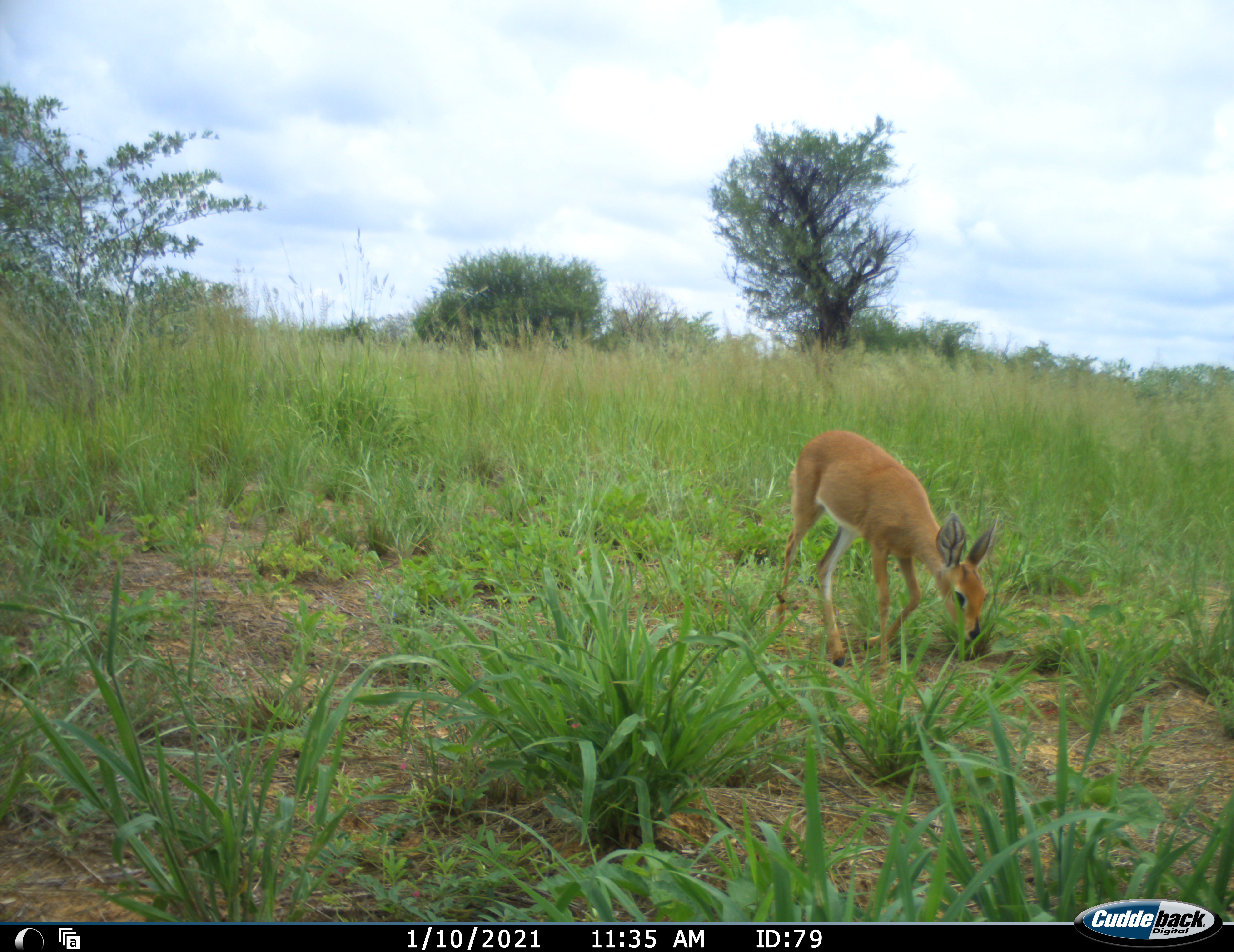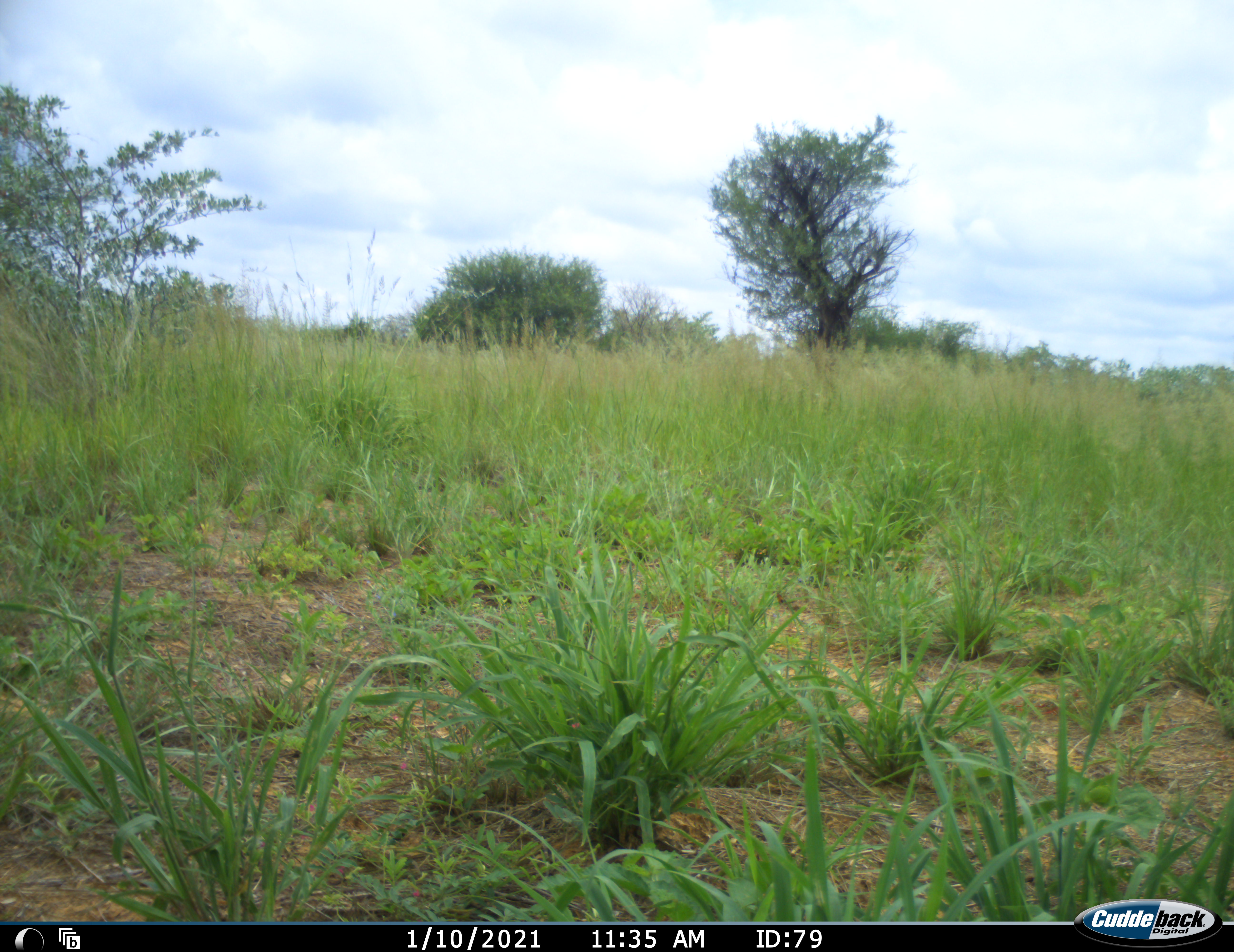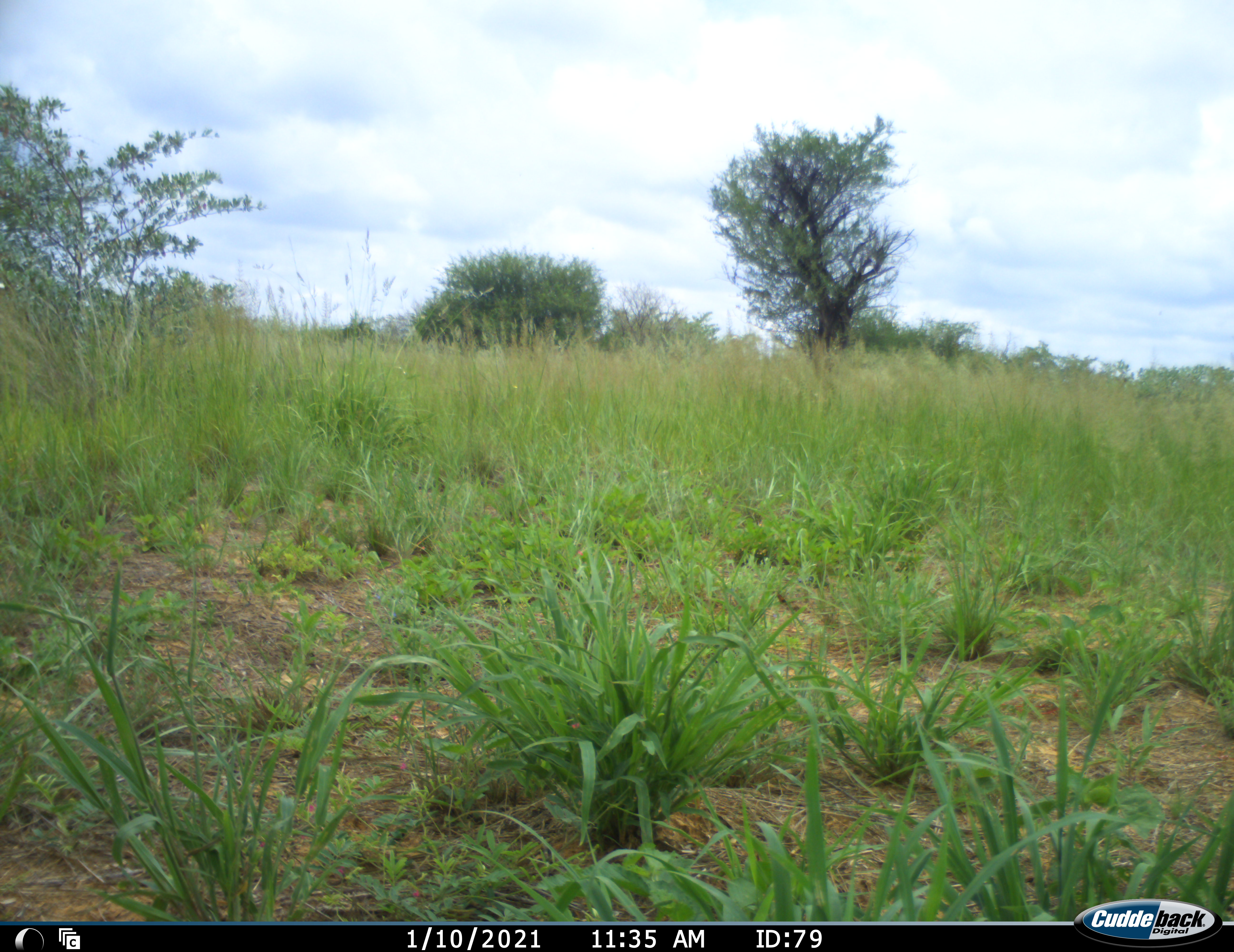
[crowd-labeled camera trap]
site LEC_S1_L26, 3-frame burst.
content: unidentified animal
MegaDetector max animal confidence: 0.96